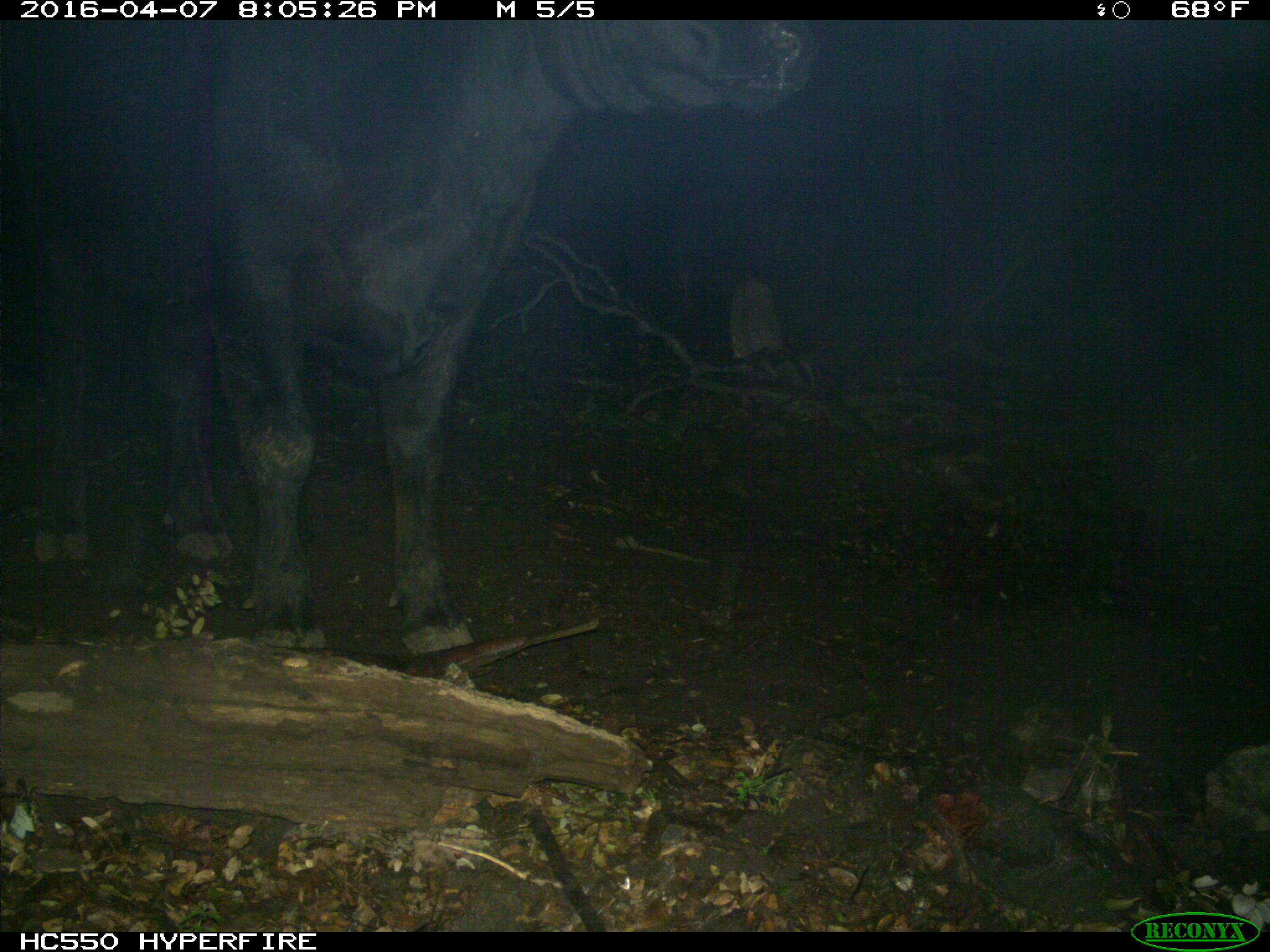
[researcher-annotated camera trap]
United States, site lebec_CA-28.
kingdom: Animalia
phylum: Chordata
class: Mammalia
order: Artiodactyla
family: Bovidae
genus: Bos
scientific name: Bos taurus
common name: domestic cow